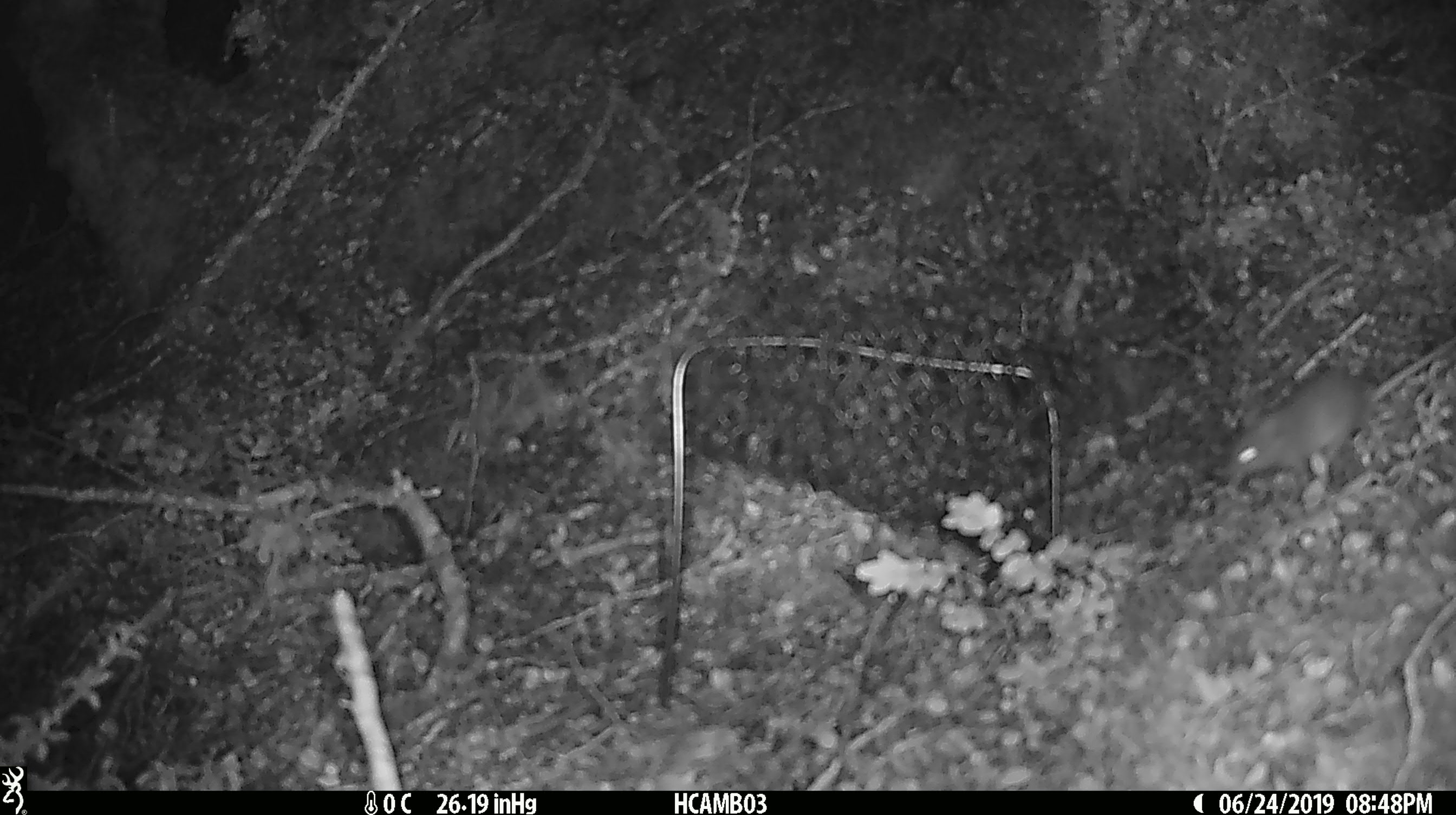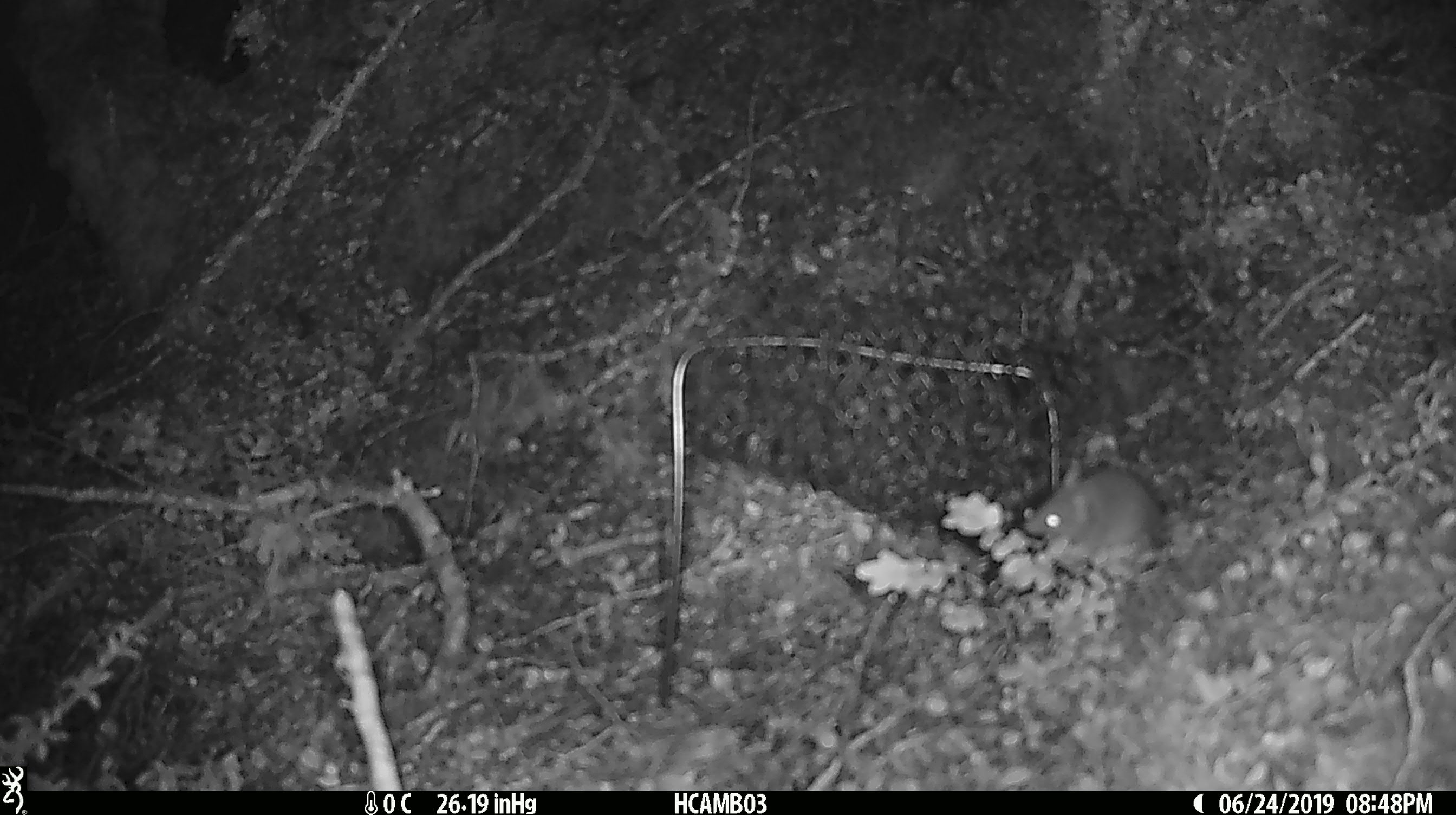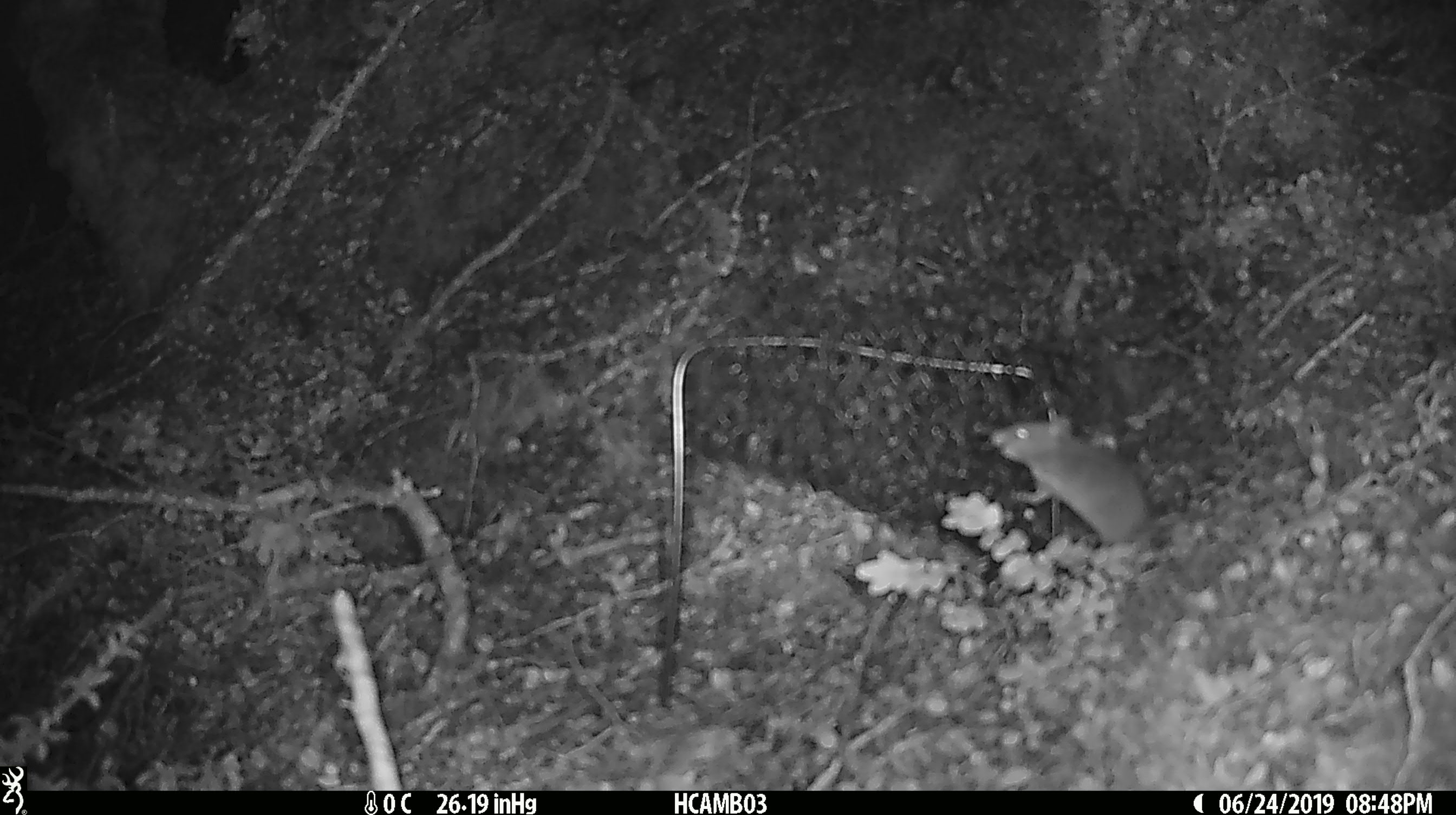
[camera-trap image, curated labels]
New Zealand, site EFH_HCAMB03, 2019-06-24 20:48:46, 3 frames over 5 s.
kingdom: Animalia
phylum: Chordata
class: Mammalia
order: Rodentia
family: Muridae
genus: Mus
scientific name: Mus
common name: mouse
Mouse (Mus).